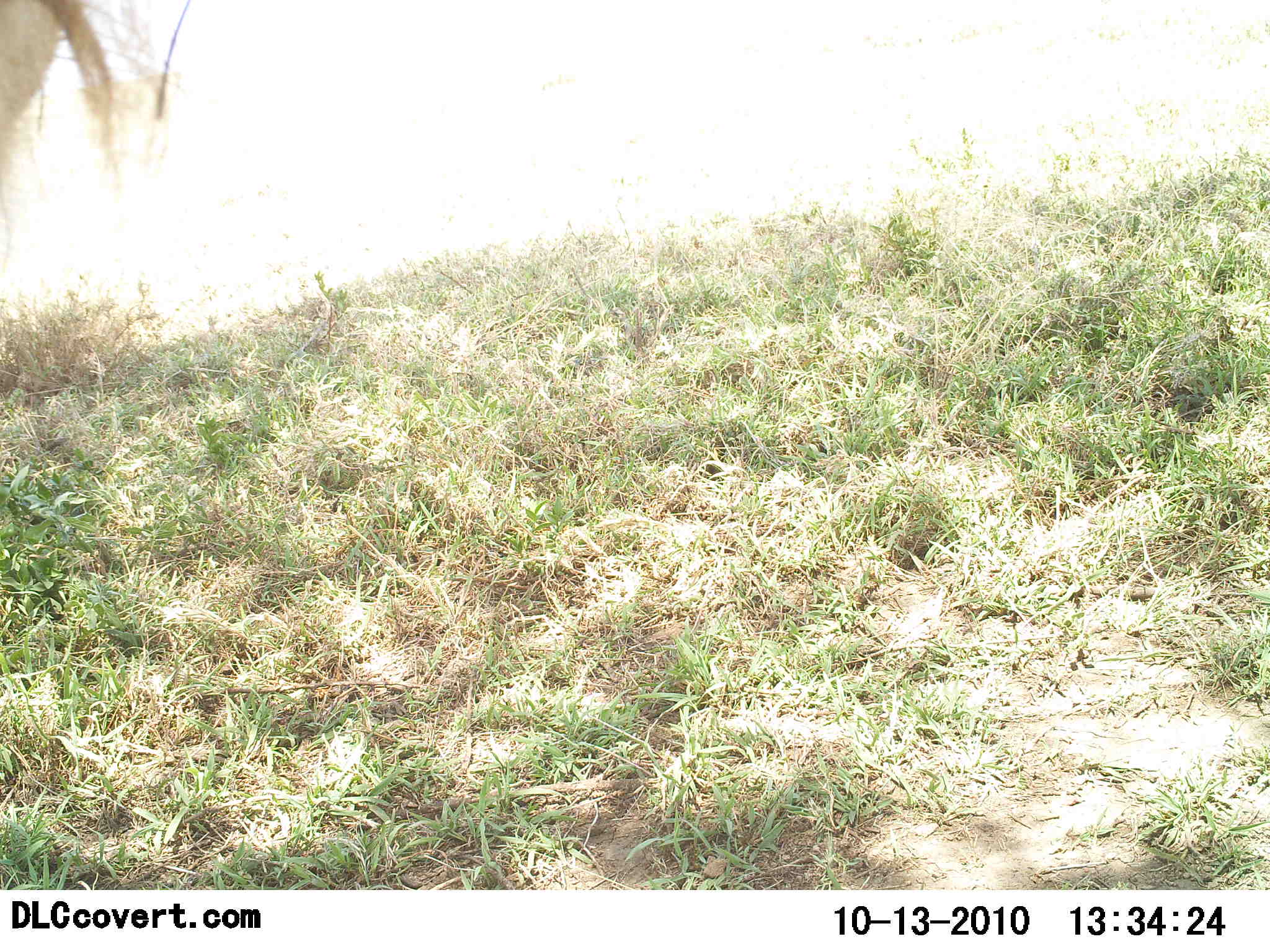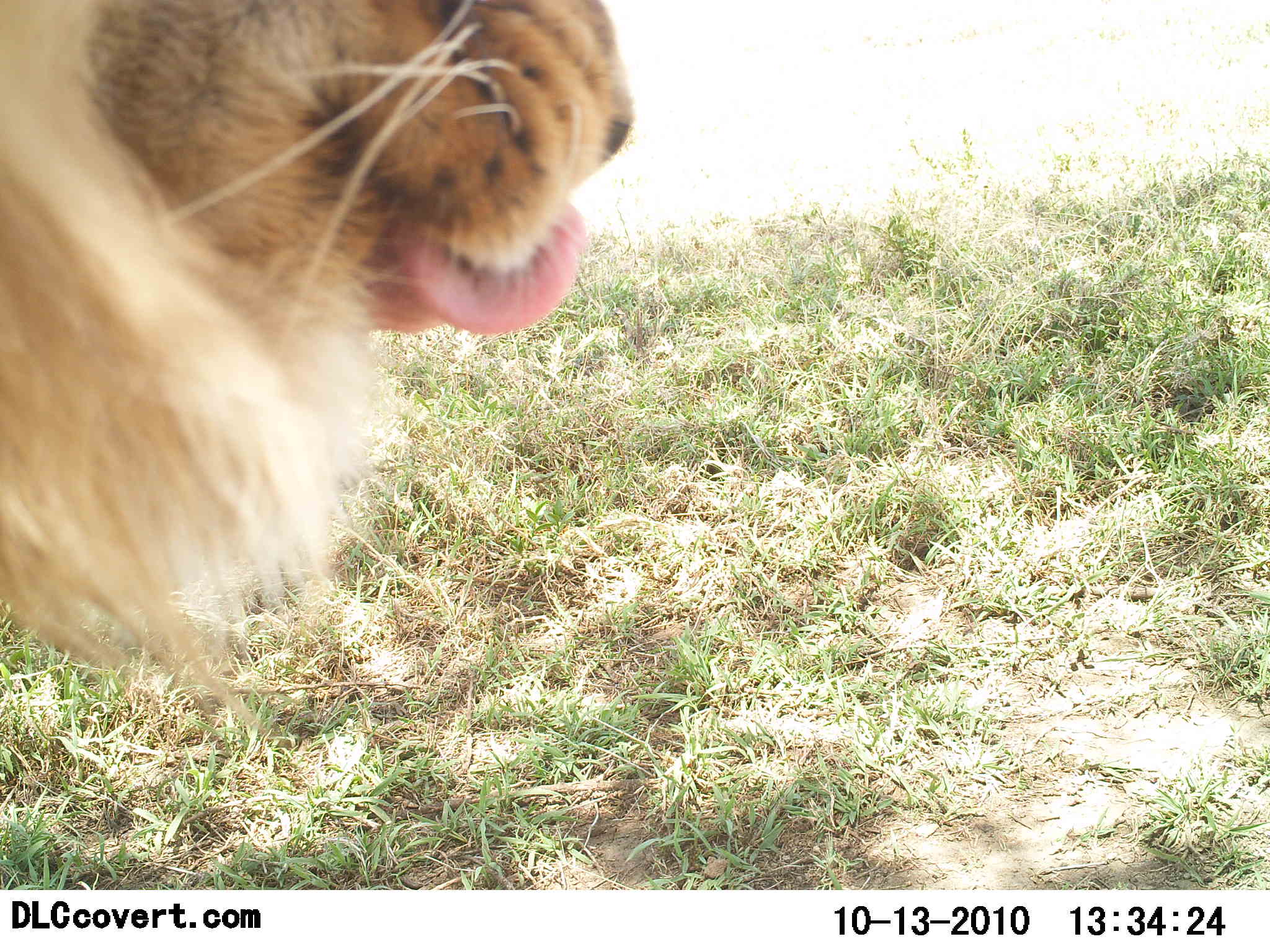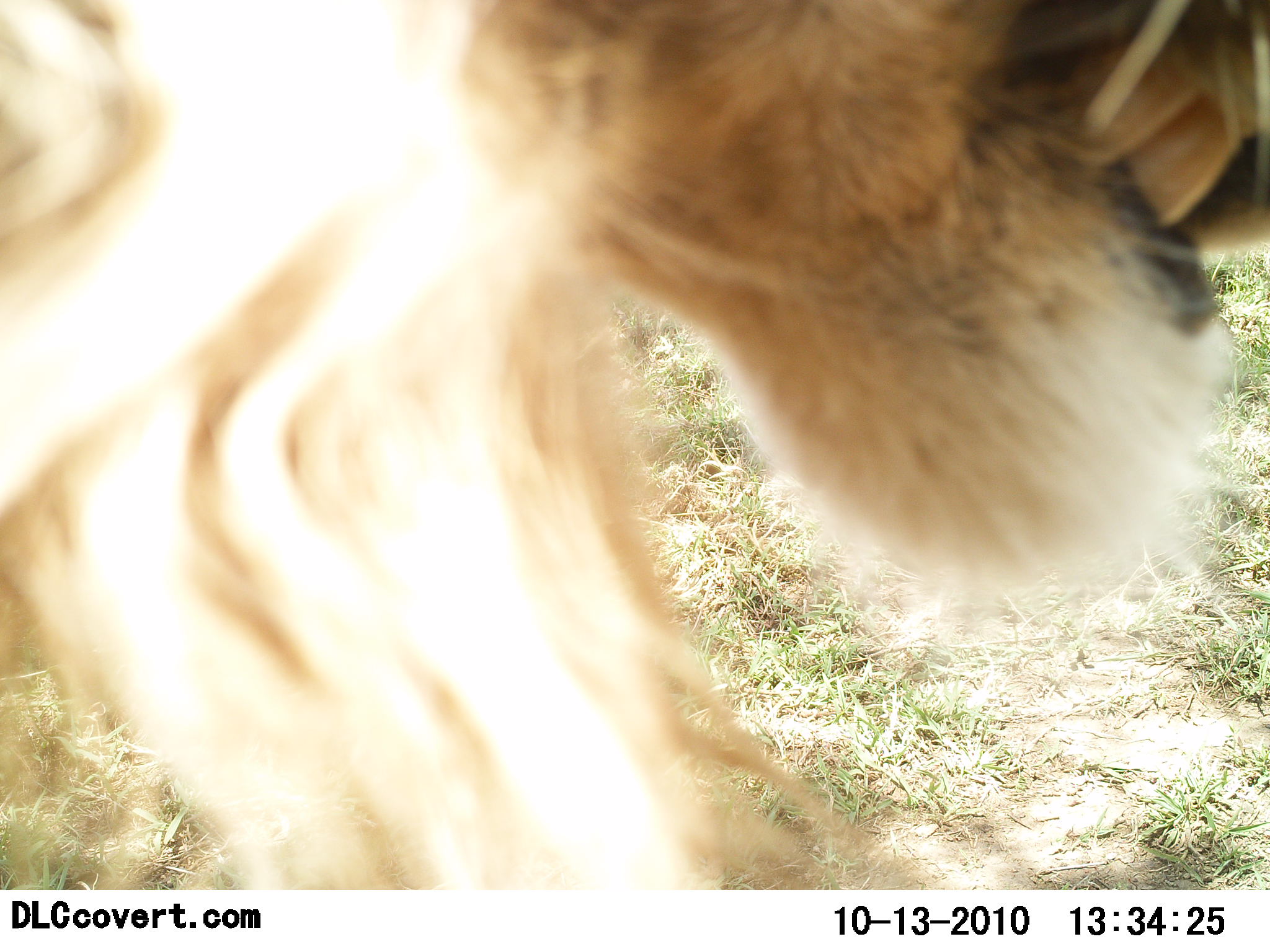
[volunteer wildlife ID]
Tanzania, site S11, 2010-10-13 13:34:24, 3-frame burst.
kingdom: Animalia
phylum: Chordata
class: Mammalia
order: Carnivora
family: Felidae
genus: Panthera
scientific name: Panthera leo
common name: lion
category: lionmale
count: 1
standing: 18%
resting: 0%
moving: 73%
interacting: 9%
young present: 0%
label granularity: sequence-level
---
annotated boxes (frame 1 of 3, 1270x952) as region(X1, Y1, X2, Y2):
animal: region(0, 0, 119, 255)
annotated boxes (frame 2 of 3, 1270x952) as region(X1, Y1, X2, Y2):
animal: region(0, 1, 635, 763)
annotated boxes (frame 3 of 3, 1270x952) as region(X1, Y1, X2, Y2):
animal: region(0, 1, 1268, 886)